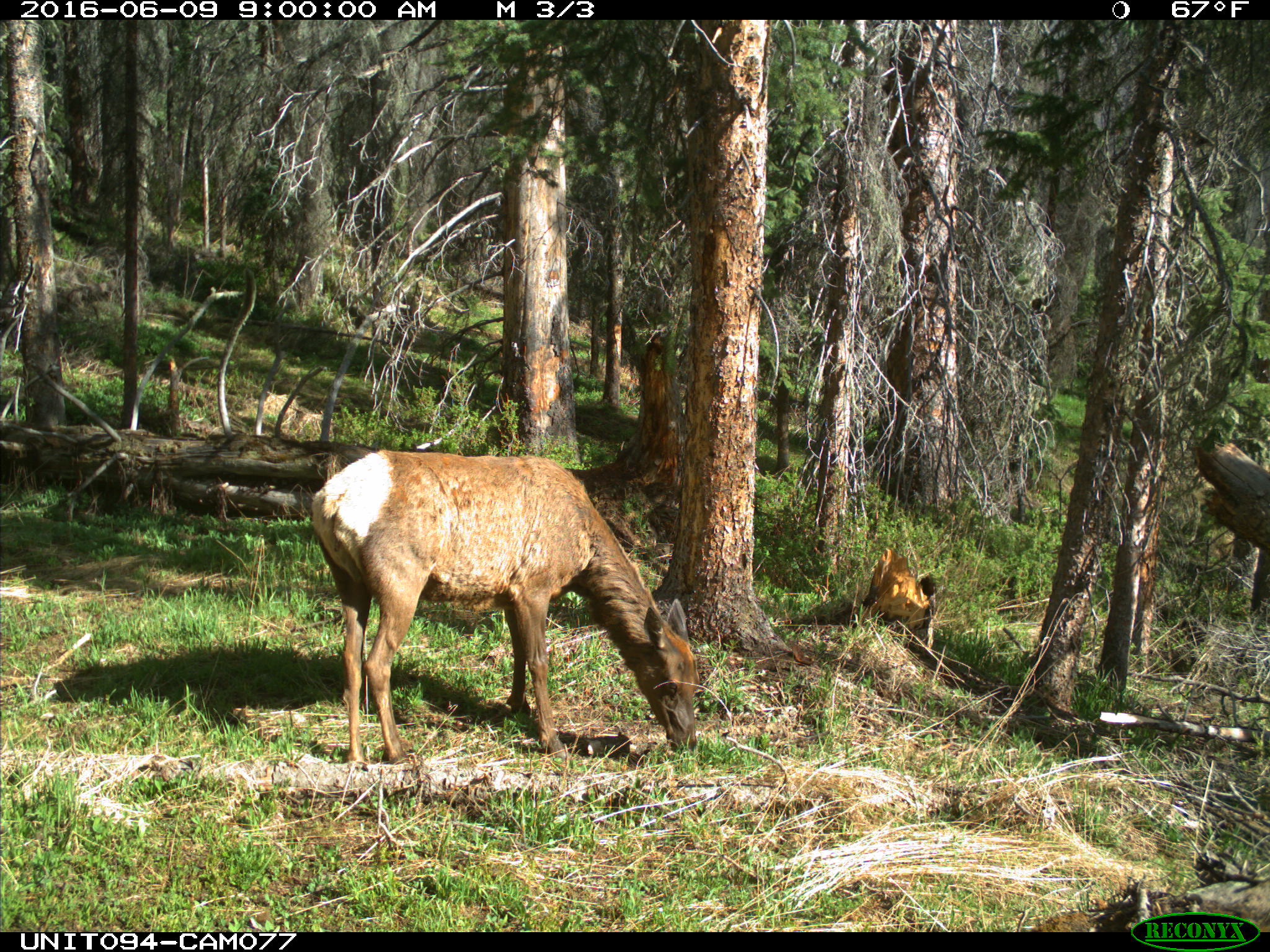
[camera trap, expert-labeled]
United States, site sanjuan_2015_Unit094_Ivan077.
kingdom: Animalia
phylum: Chordata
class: Mammalia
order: Artiodactyla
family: Cervidae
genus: Cervus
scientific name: Cervus elaphus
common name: red deer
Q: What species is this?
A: Cervus elaphus (red deer).